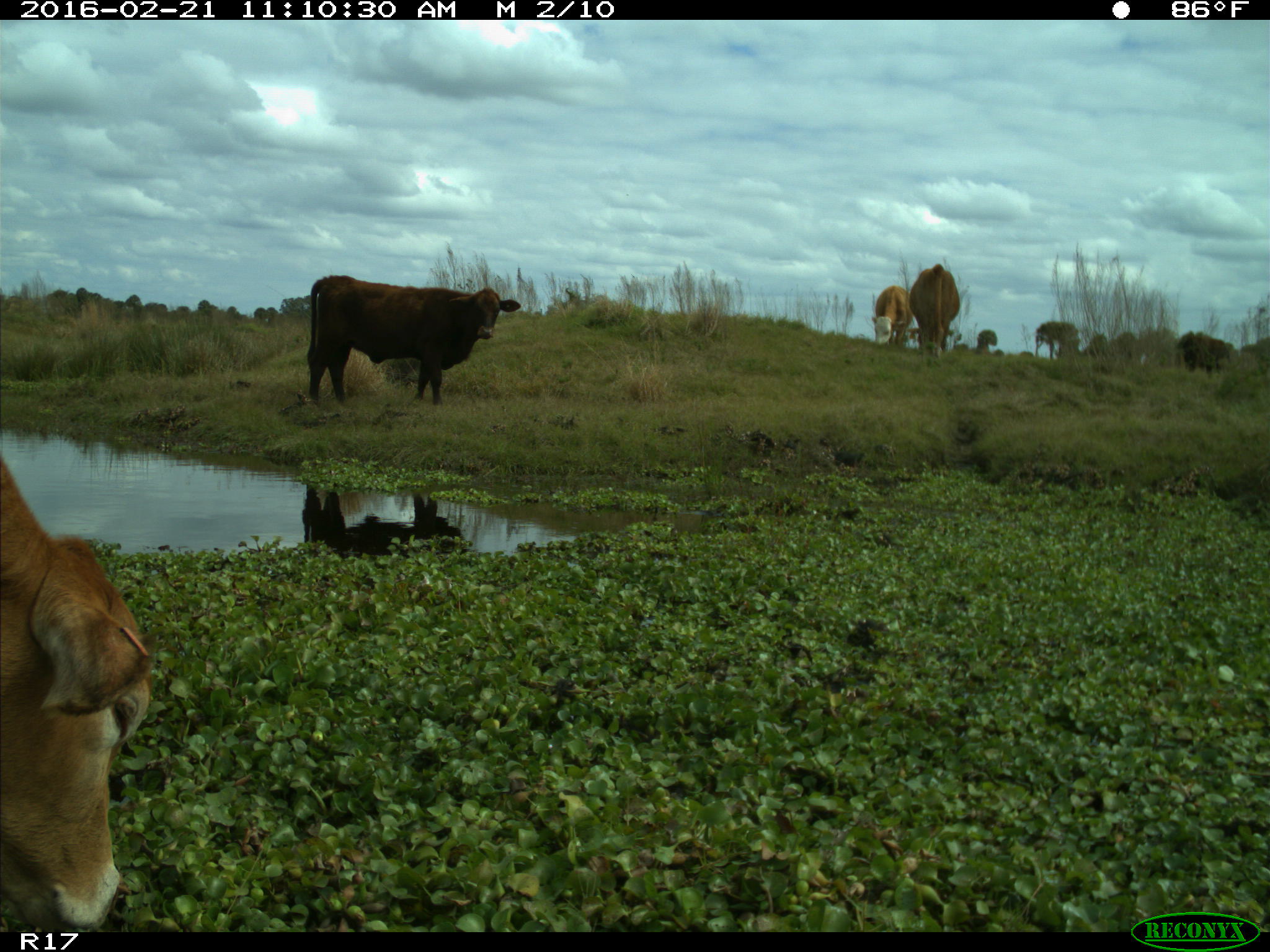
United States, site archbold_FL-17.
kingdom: Animalia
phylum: Chordata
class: Mammalia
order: Artiodactyla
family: Bovidae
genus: Bos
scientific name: Bos taurus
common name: domestic cow